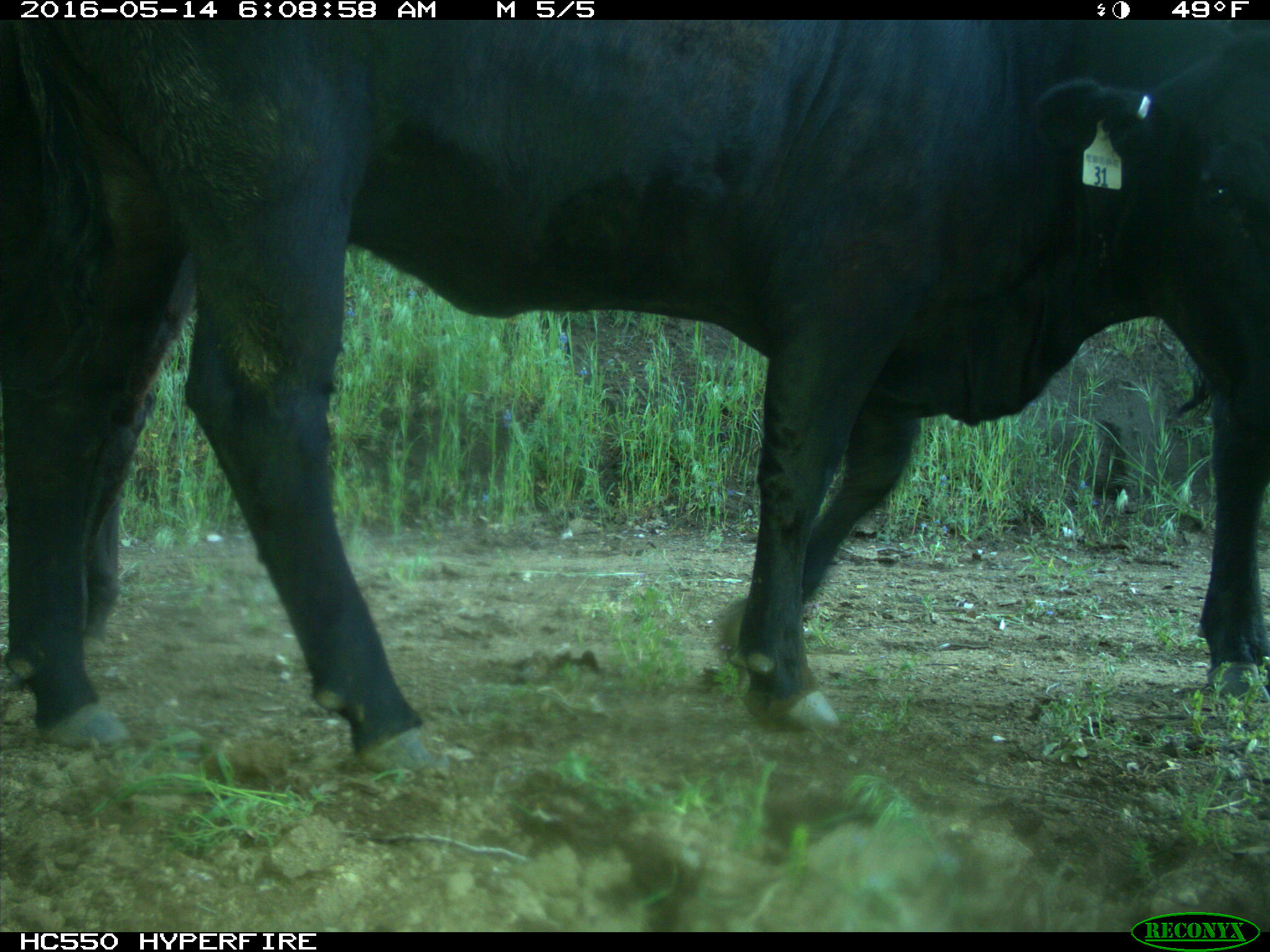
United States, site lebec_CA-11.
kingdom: Animalia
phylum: Chordata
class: Mammalia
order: Artiodactyla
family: Bovidae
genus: Bos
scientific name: Bos taurus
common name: domestic cow